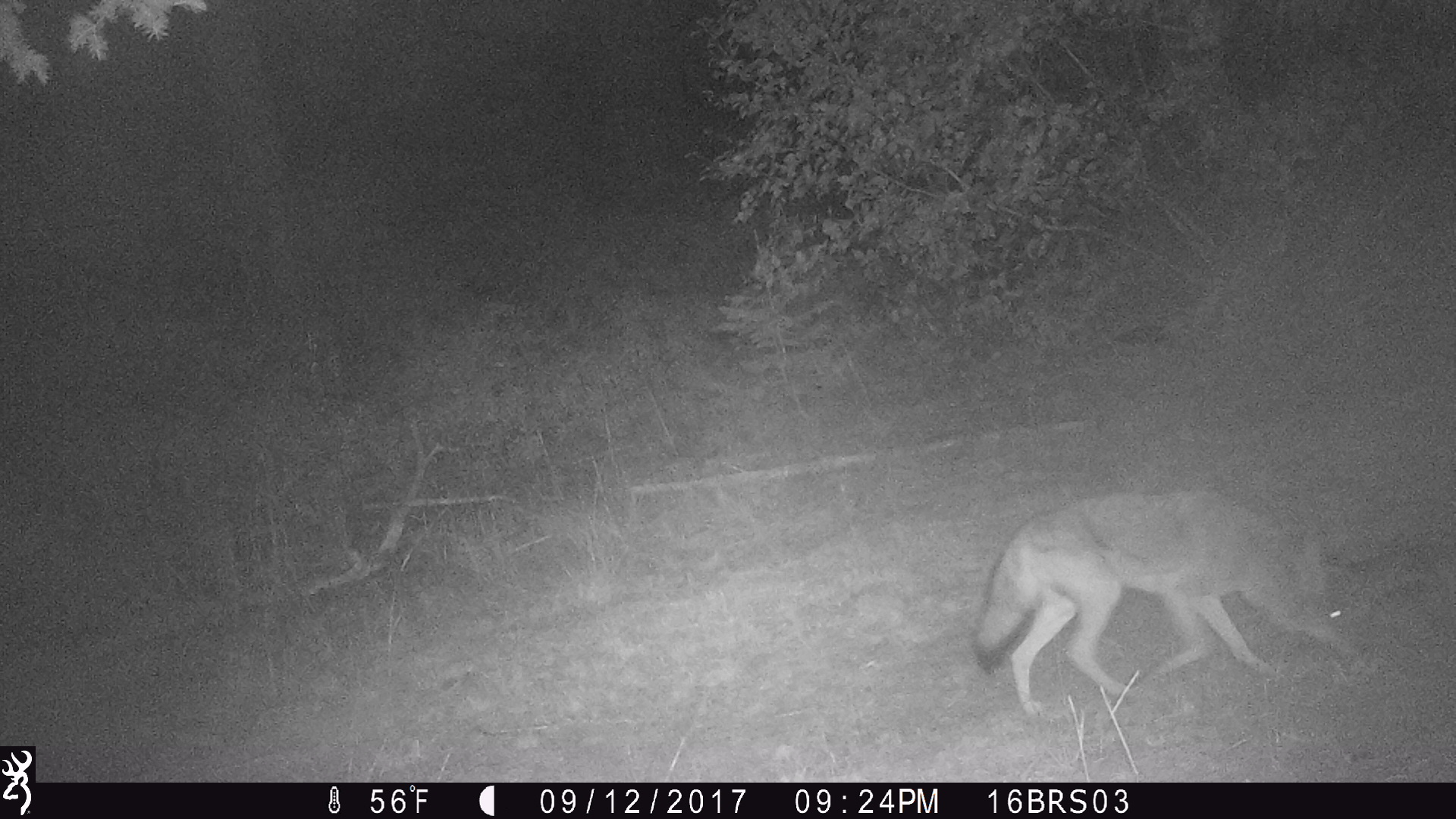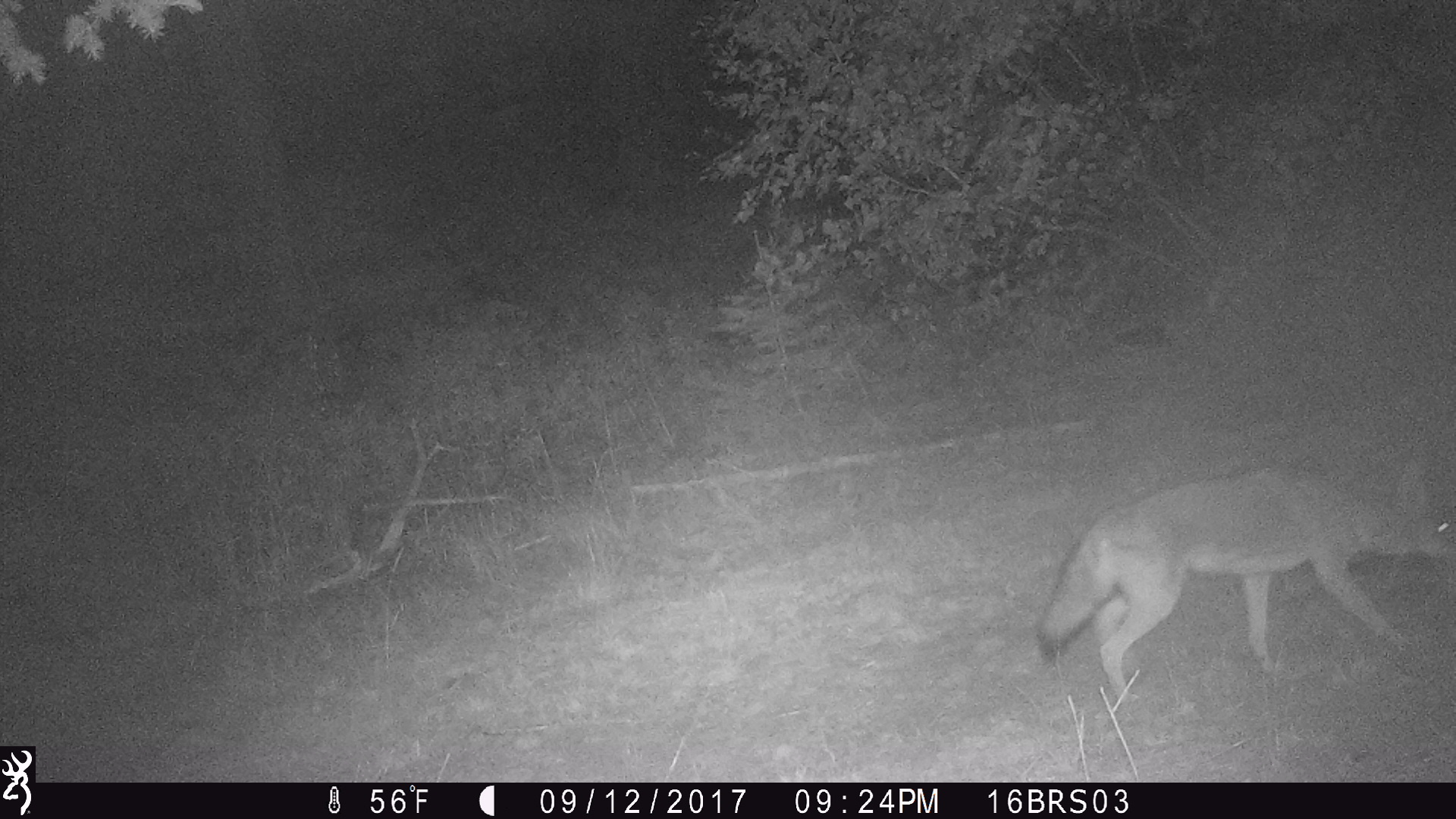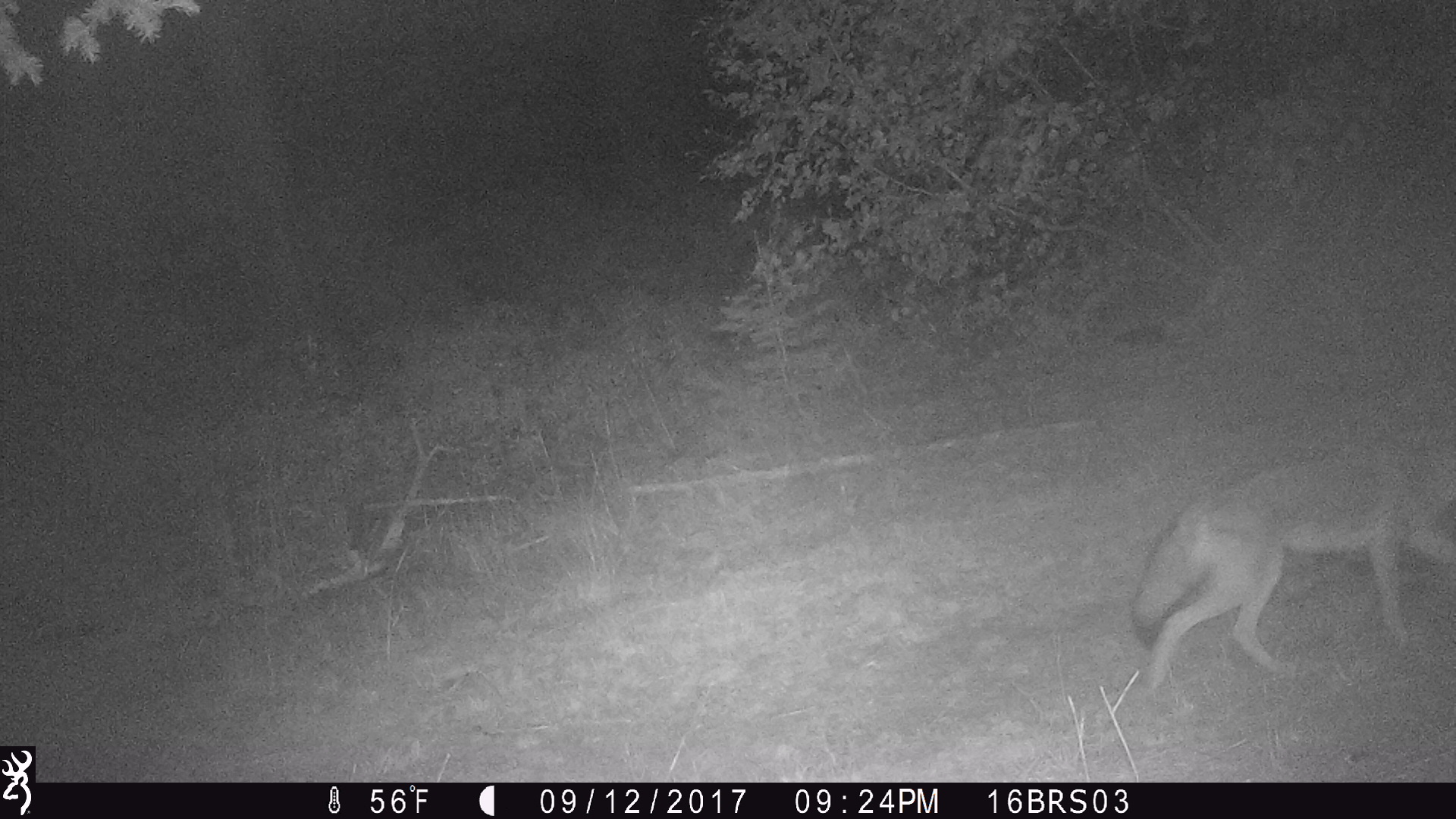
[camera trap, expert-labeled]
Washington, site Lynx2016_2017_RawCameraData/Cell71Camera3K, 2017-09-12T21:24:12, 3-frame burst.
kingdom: Animalia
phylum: Chordata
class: Mammalia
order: Carnivora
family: Canidae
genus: Canis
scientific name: Canis latrans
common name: coyote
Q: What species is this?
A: Canis latrans (coyote).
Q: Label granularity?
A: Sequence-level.